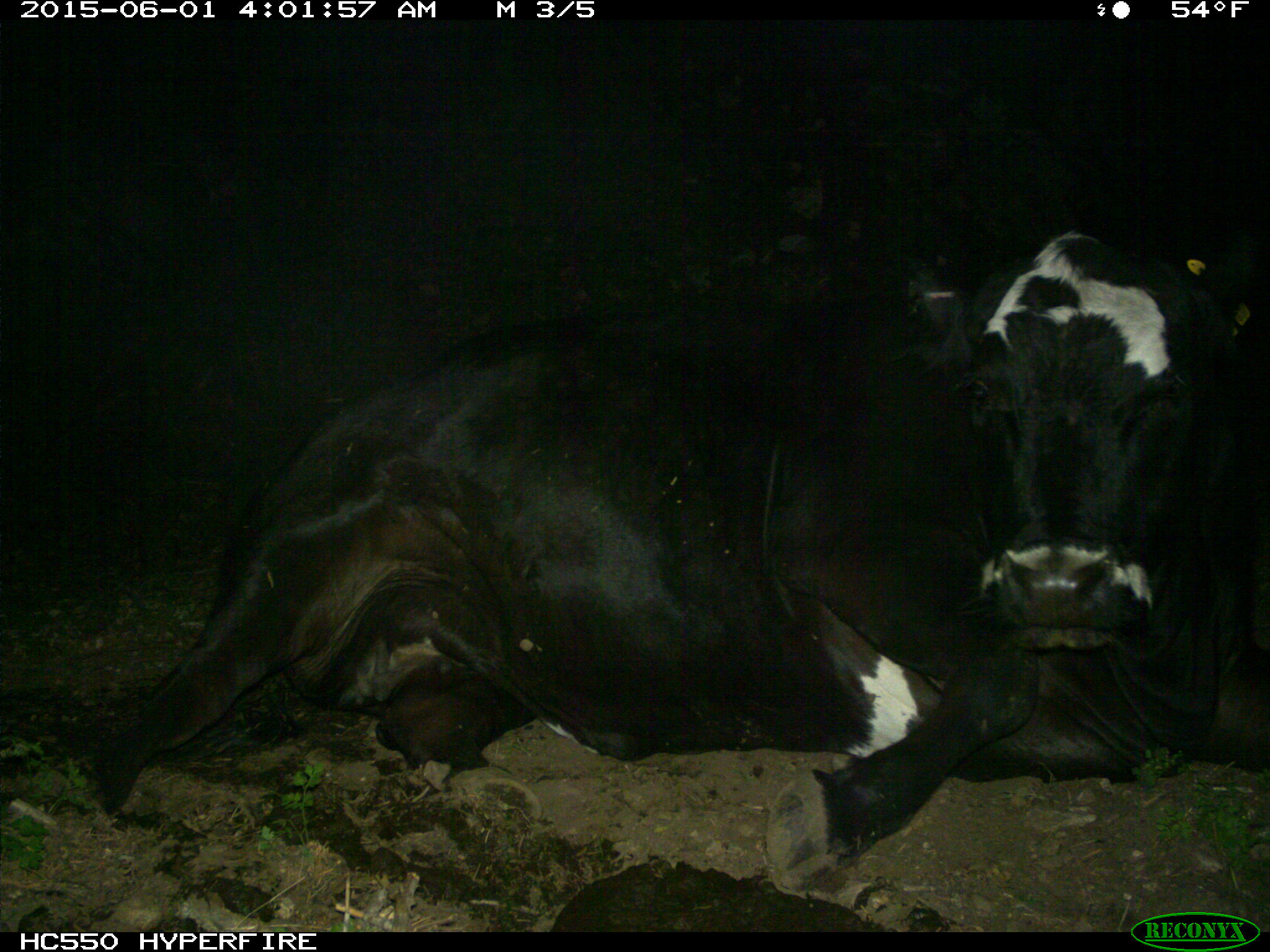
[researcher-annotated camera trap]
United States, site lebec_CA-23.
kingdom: Animalia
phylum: Chordata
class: Mammalia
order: Artiodactyla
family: Bovidae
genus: Bos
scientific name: Bos taurus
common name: domestic cow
Bos taurus (domestic cow).